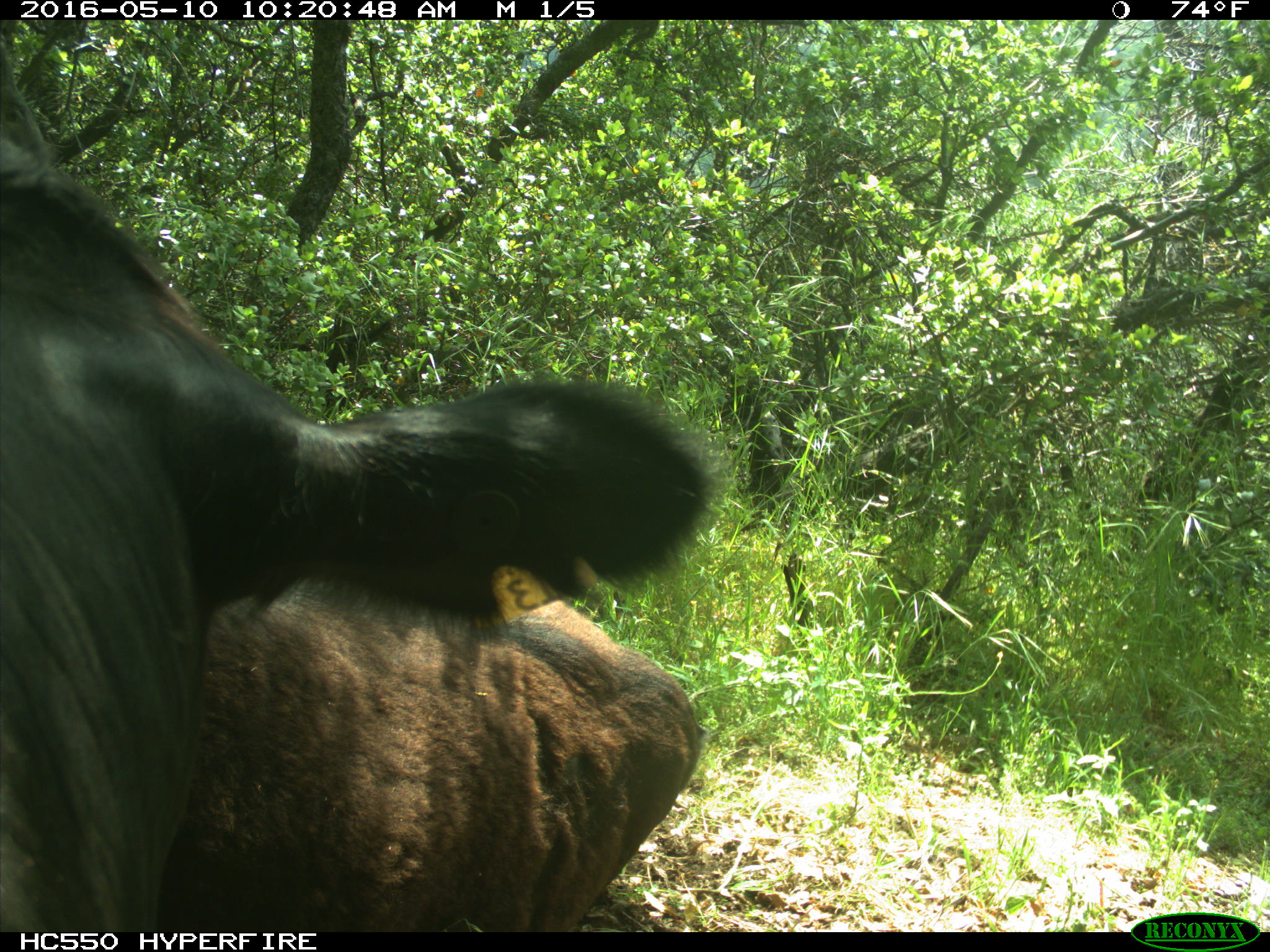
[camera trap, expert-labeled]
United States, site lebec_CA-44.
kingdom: Animalia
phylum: Chordata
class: Mammalia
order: Artiodactyla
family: Bovidae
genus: Bos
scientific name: Bos taurus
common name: domestic cow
Bos taurus (domestic cow).